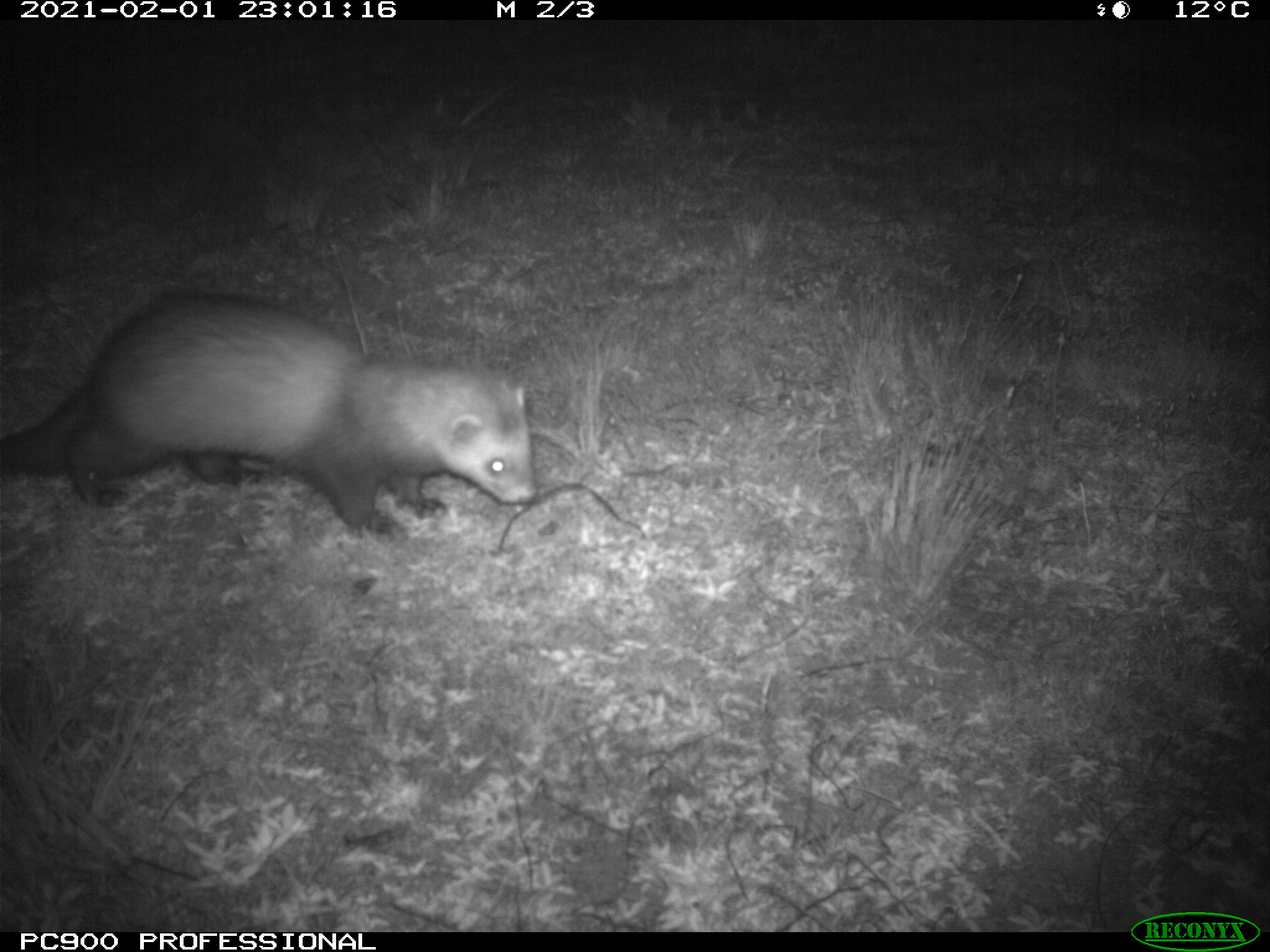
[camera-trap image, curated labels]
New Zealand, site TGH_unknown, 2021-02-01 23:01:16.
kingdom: Animalia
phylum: Chordata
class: Mammalia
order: Carnivora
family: Mustelidae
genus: Mustela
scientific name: Mustela furo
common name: ferret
Ferret (Mustela furo).